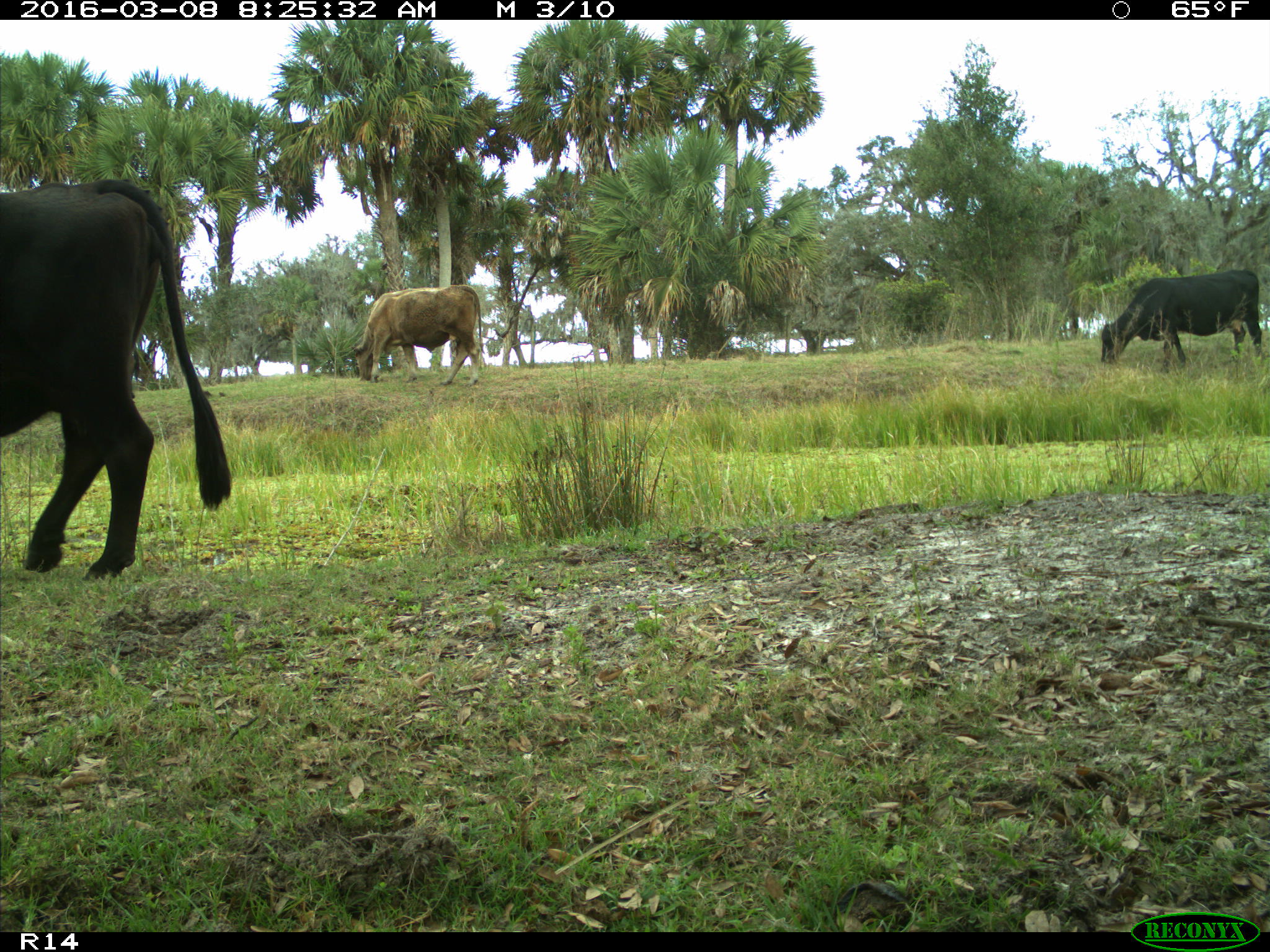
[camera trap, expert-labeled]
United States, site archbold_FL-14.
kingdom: Animalia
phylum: Chordata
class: Mammalia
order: Artiodactyla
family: Bovidae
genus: Bos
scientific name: Bos taurus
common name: domestic cow